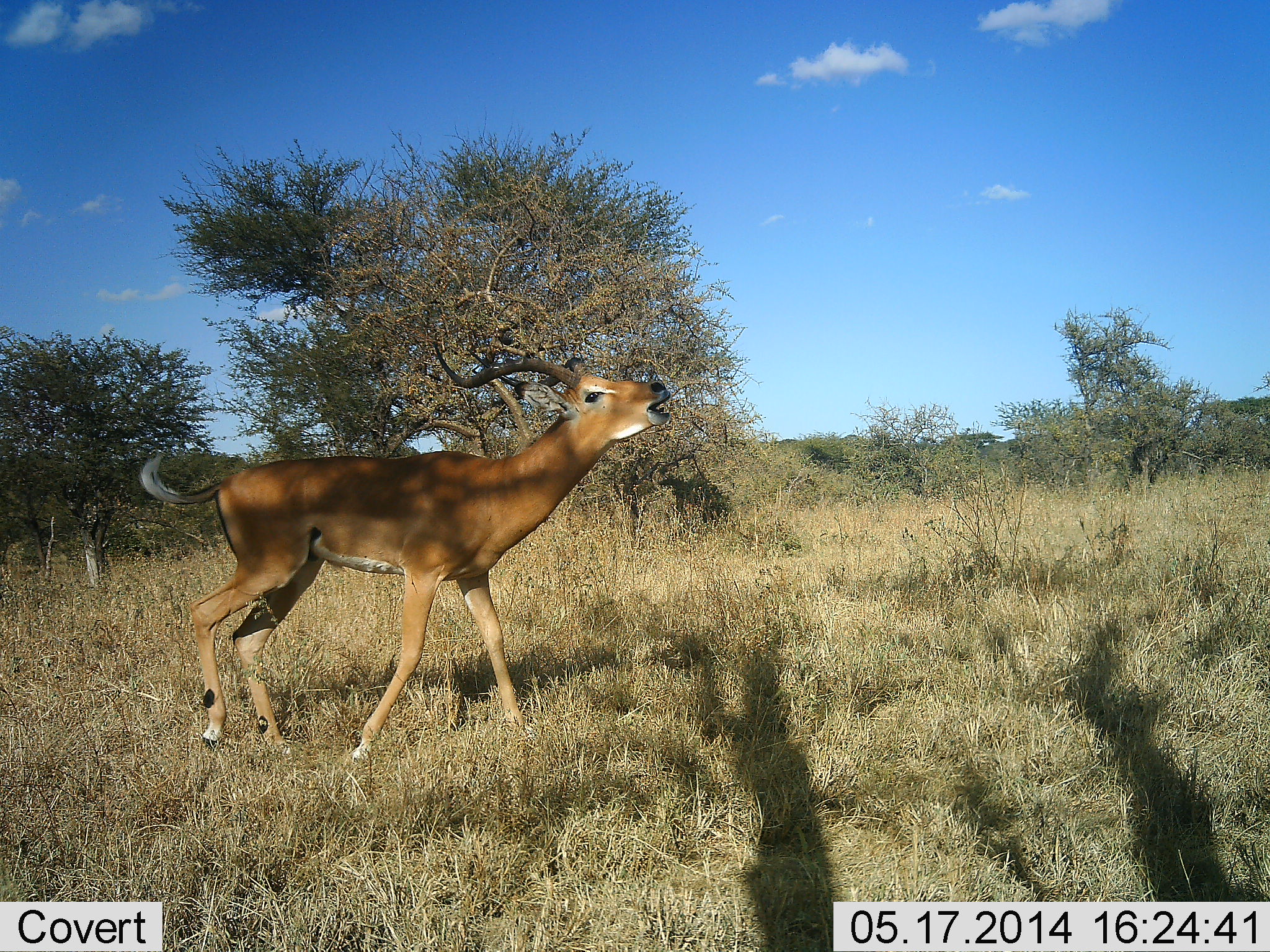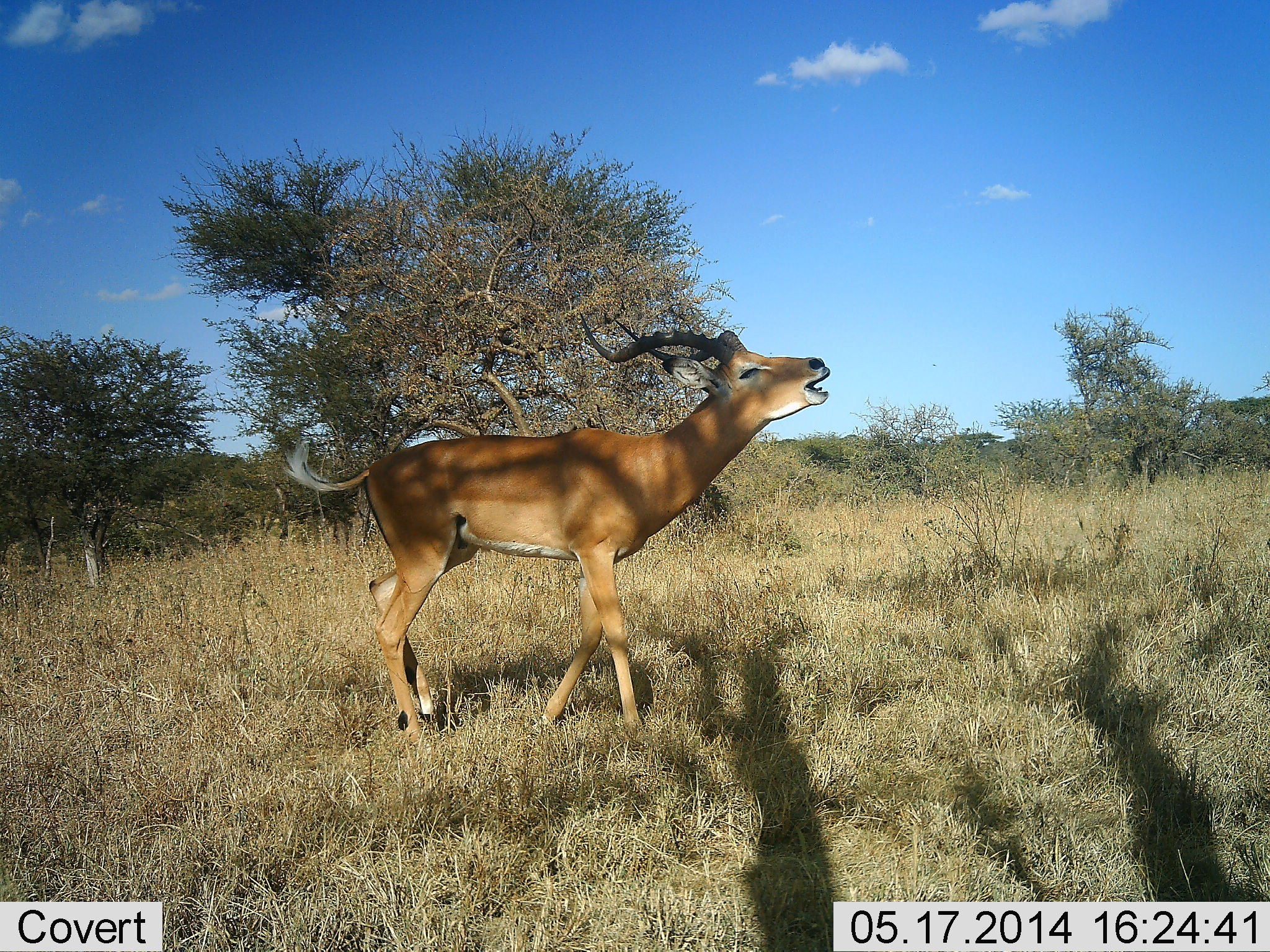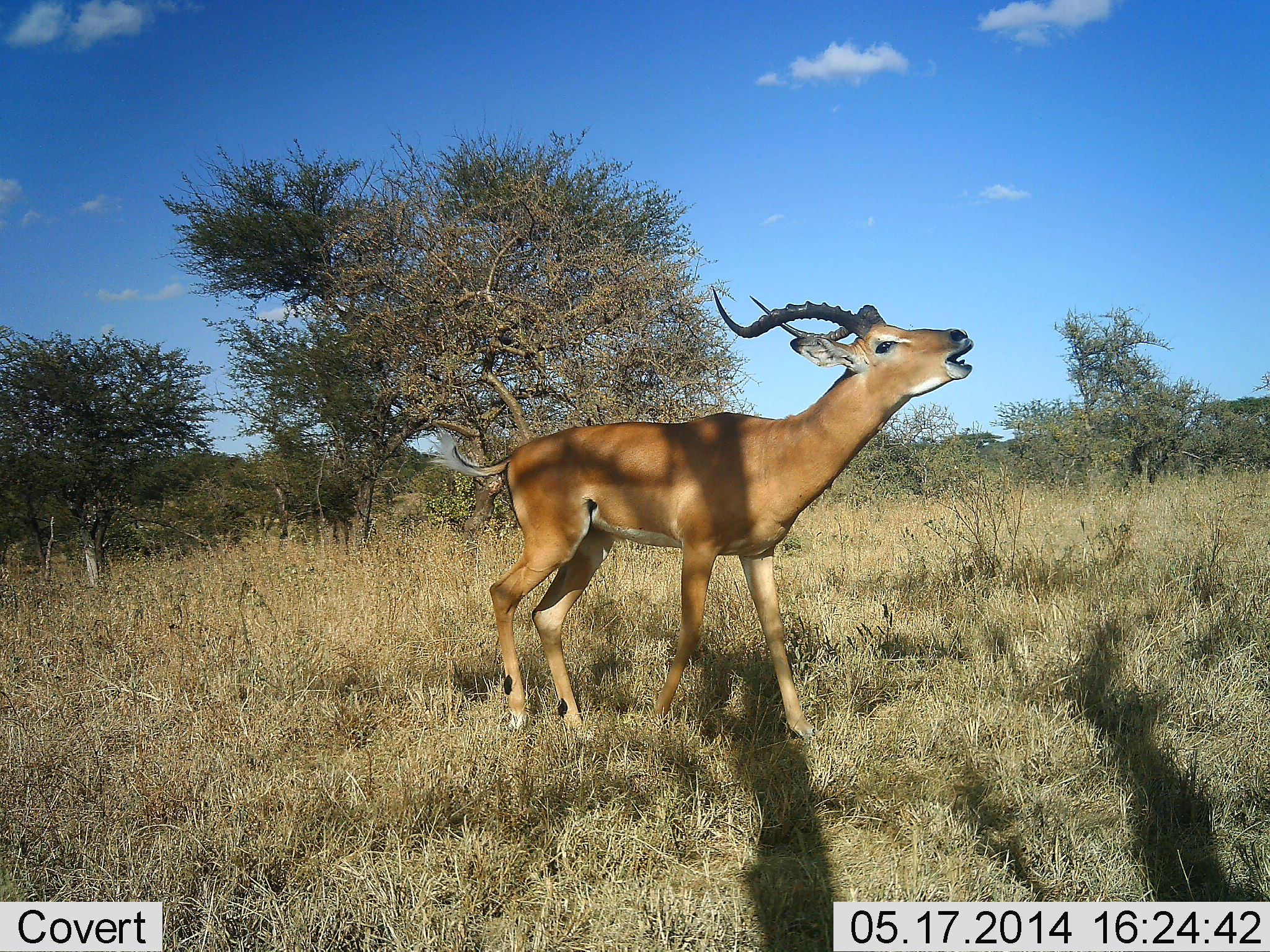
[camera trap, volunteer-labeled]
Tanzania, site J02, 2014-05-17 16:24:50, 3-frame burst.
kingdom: Animalia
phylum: Chordata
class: Mammalia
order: Artiodactyla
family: Bovidae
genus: Aepyceros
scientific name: Aepyceros melampus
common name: impala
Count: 1.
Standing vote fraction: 30%.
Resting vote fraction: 0%.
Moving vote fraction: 50%.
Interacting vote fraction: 40%.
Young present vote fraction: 0%.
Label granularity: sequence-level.